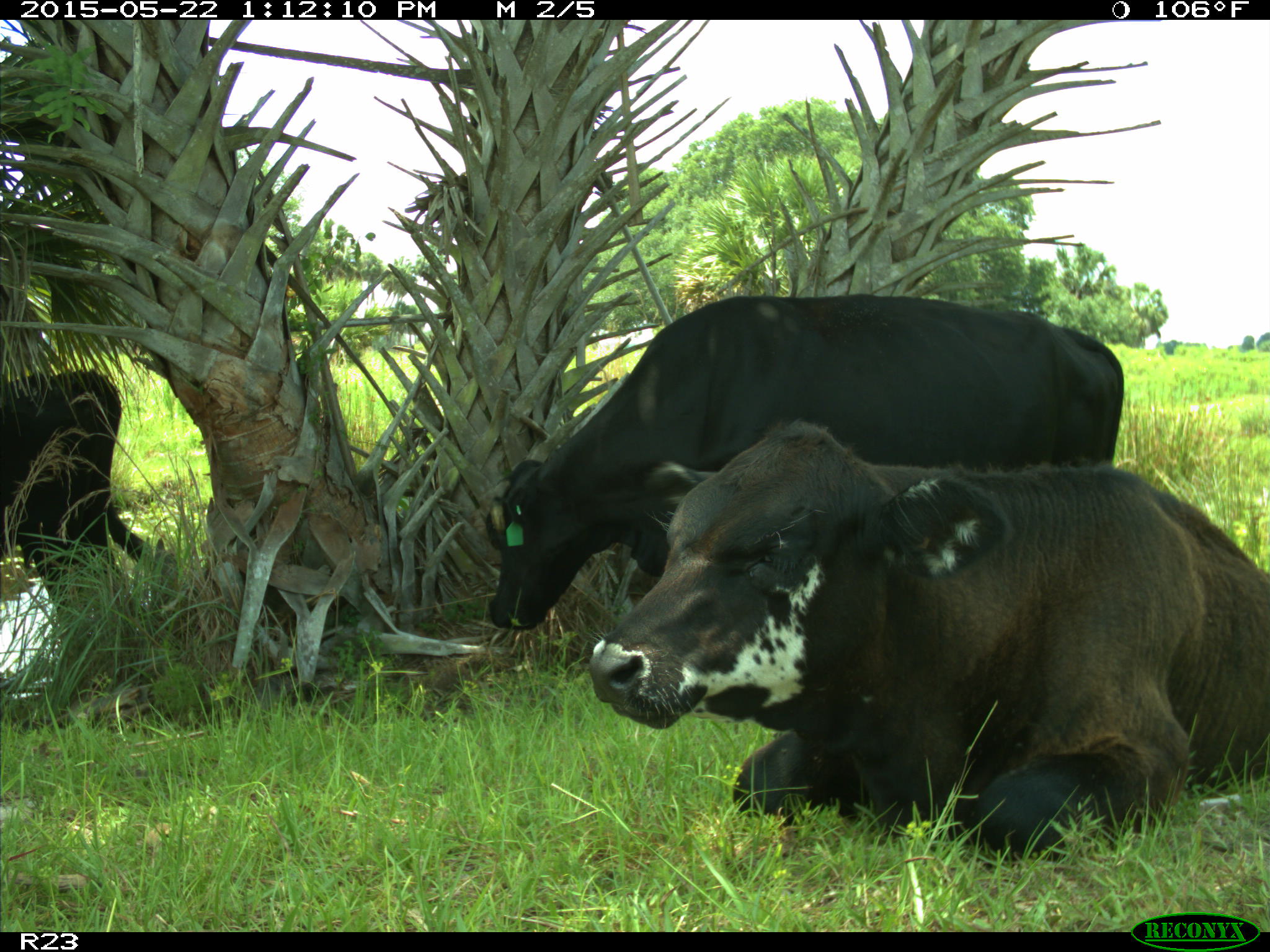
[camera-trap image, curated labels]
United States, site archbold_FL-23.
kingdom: Animalia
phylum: Chordata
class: Mammalia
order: Artiodactyla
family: Bovidae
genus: Bos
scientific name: Bos taurus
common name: domestic cow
Bos taurus (domestic cow).